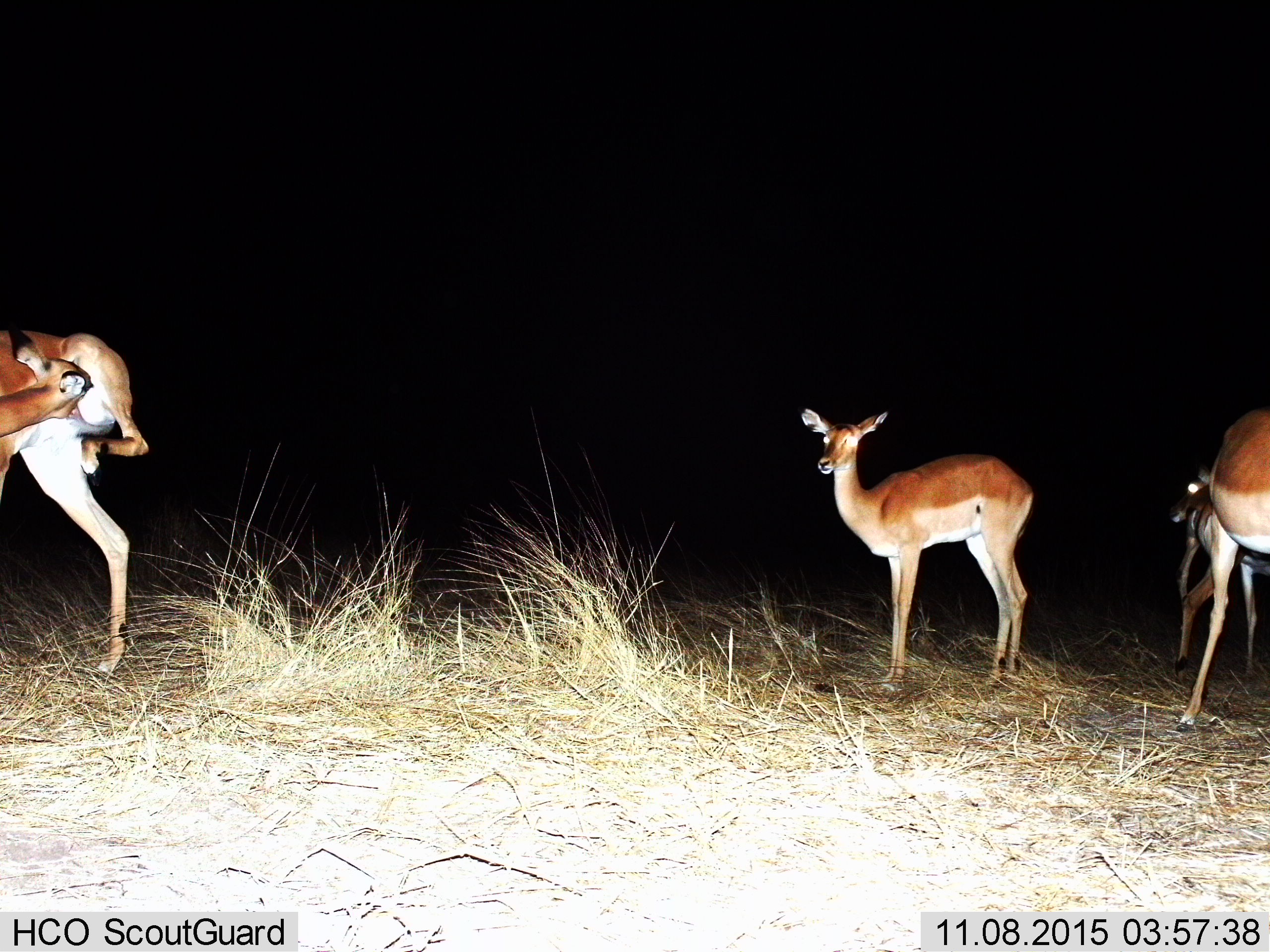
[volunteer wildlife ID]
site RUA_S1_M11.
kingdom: Animalia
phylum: Chordata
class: Mammalia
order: Artiodactyla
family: Bovidae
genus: Aepyceros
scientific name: Aepyceros melampus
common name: impala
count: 4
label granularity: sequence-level